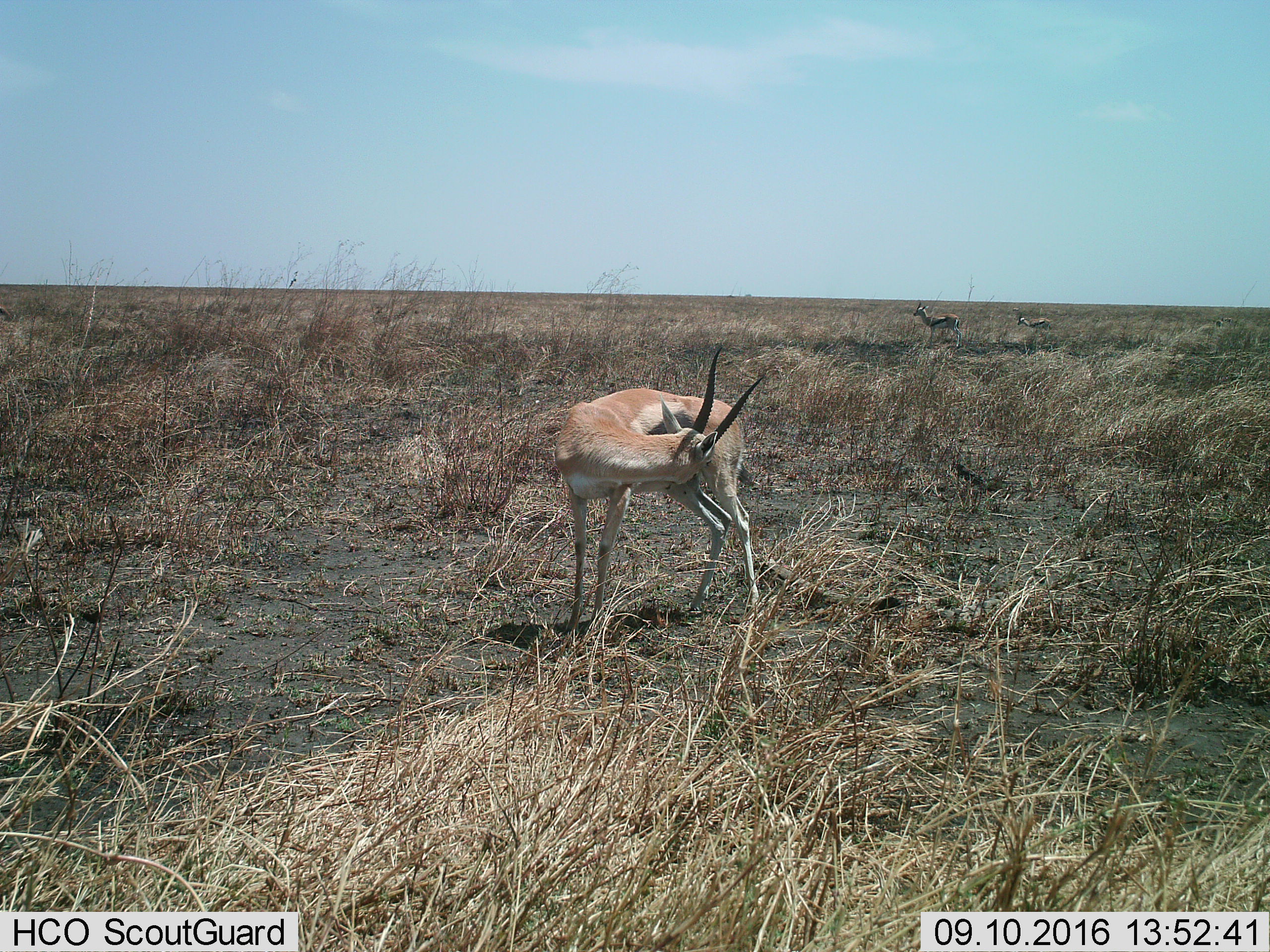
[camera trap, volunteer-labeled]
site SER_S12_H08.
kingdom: Animalia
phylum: Chordata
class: Mammalia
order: Artiodactyla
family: Bovidae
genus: Eudorcas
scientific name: Eudorcas thomsonii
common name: thomson's gazelle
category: gazellethomsons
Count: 3.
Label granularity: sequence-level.